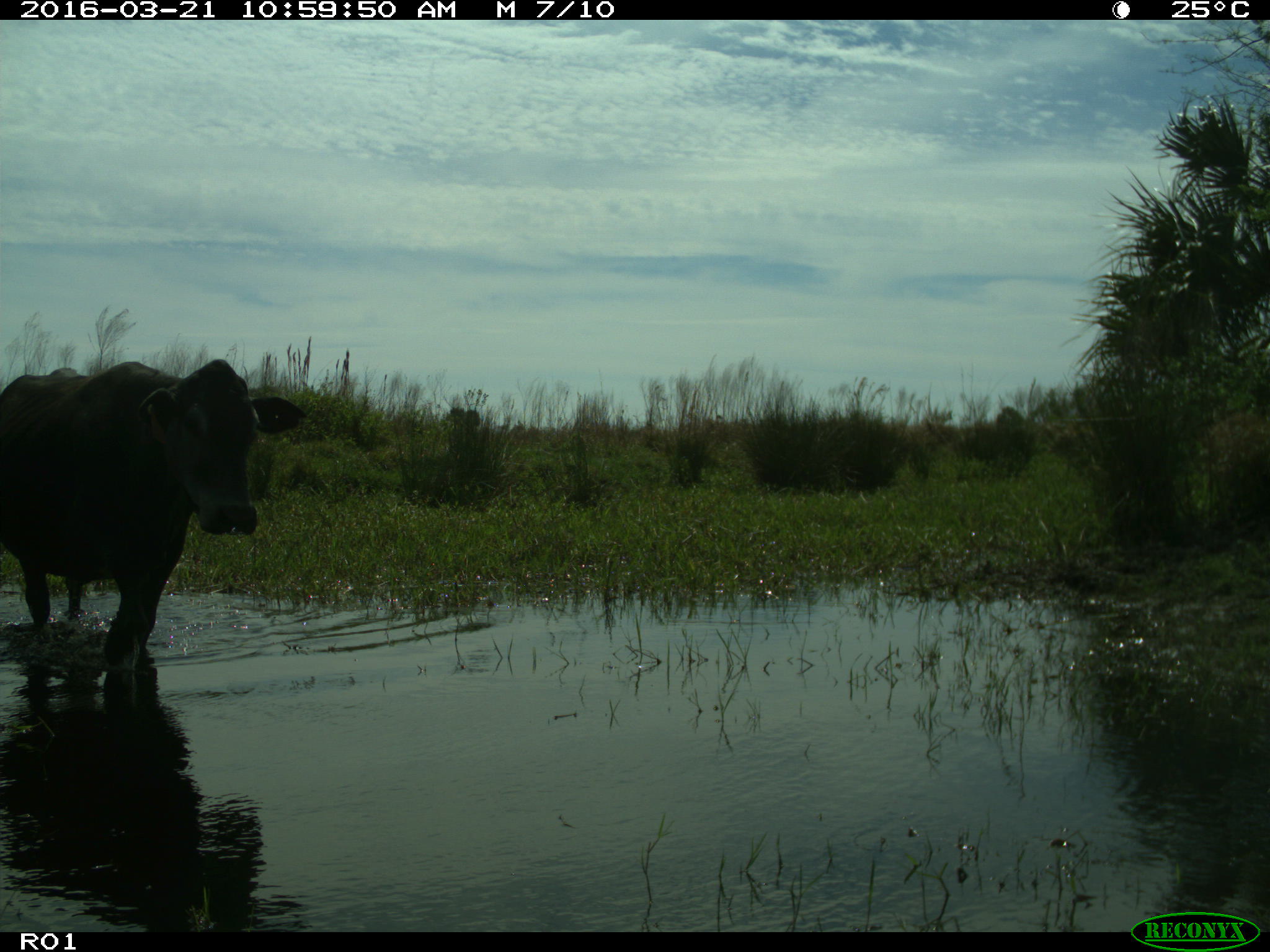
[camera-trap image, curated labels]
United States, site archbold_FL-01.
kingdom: Animalia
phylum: Chordata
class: Mammalia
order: Artiodactyla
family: Bovidae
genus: Bos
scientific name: Bos taurus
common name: domestic cow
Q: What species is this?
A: Bos taurus (domestic cow).